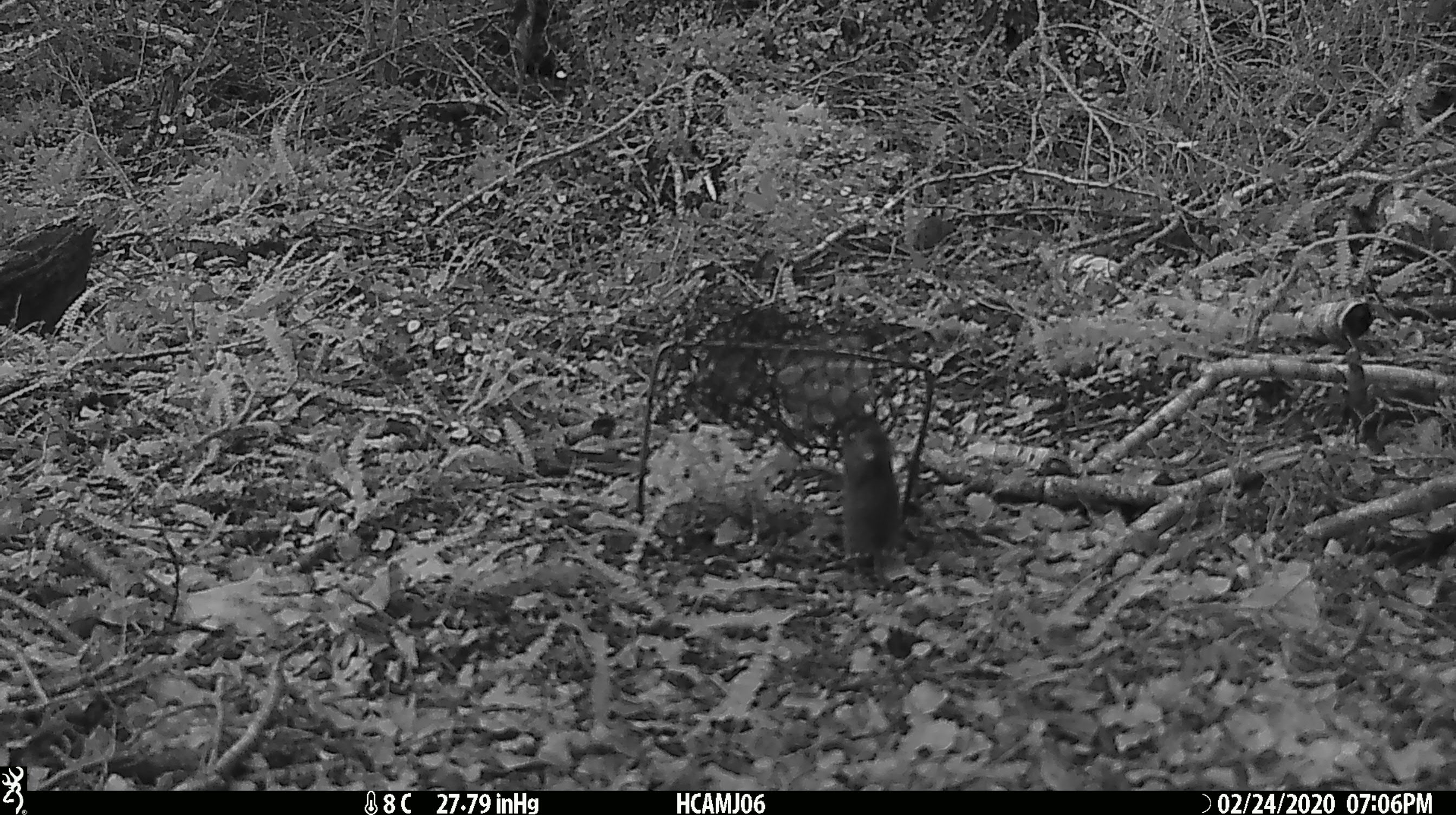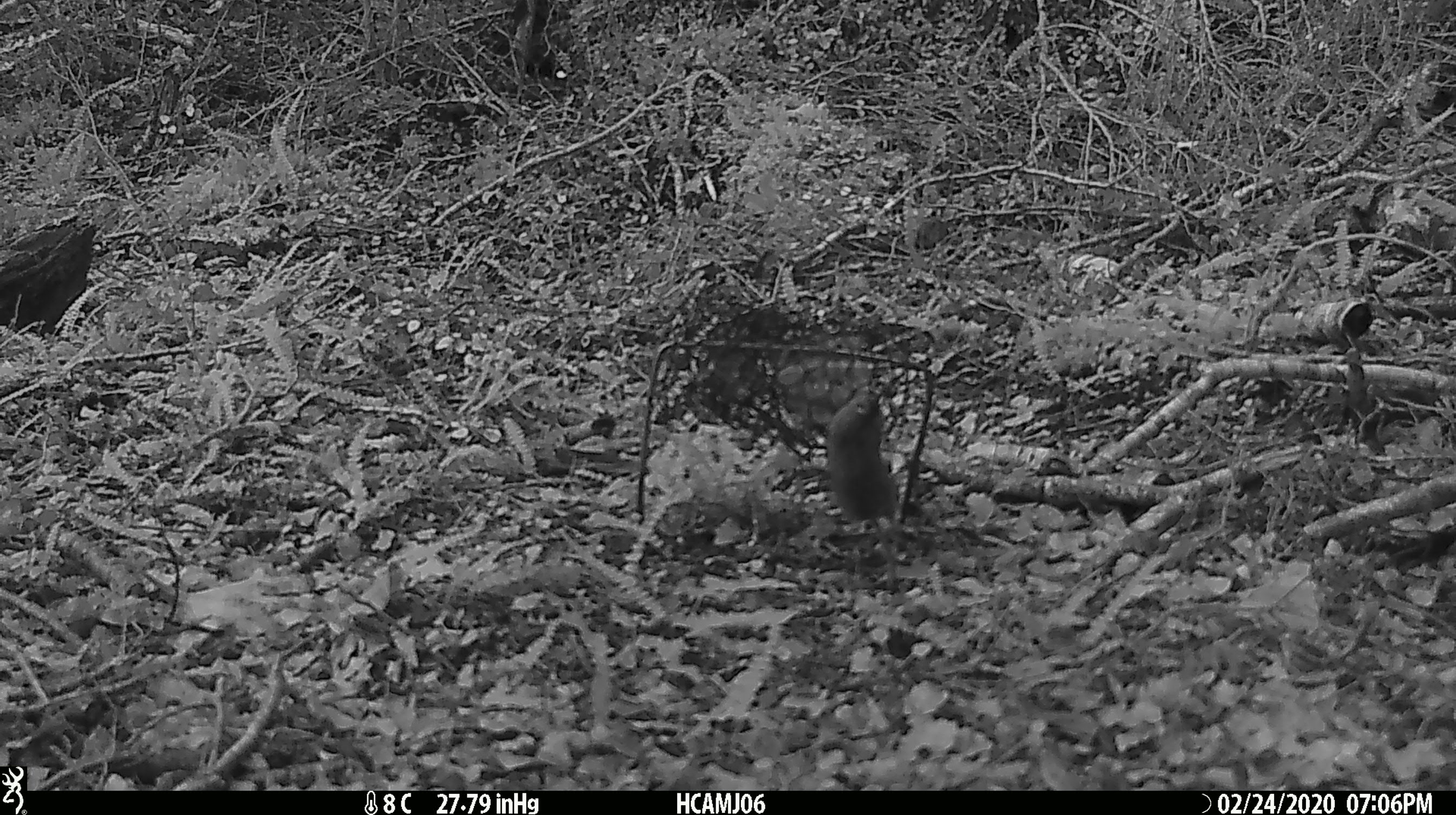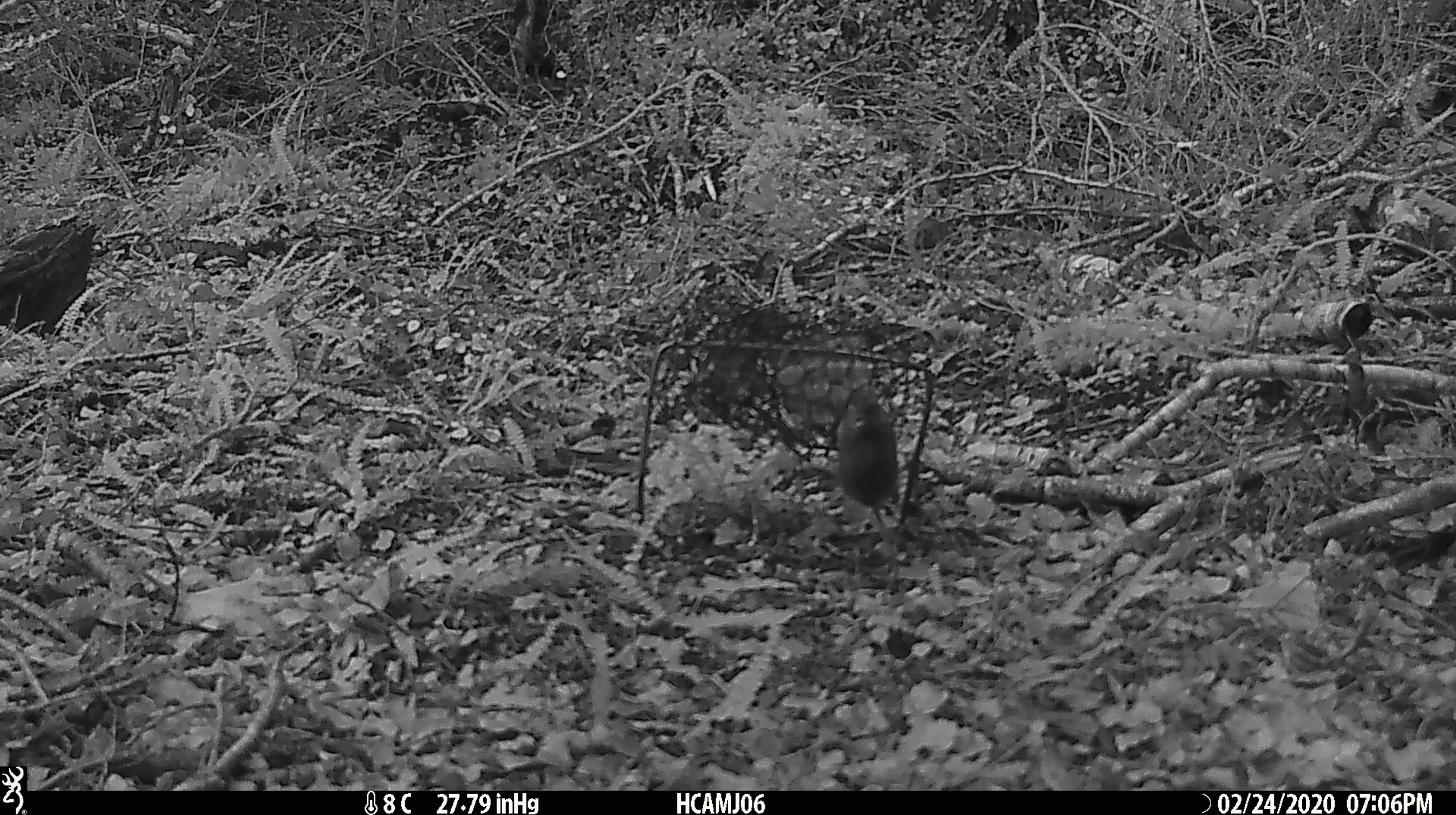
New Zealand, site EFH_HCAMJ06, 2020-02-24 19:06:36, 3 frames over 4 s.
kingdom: Animalia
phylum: Chordata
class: Mammalia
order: Rodentia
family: Muridae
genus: Mus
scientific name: Mus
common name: mouse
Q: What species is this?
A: Mouse (Mus).